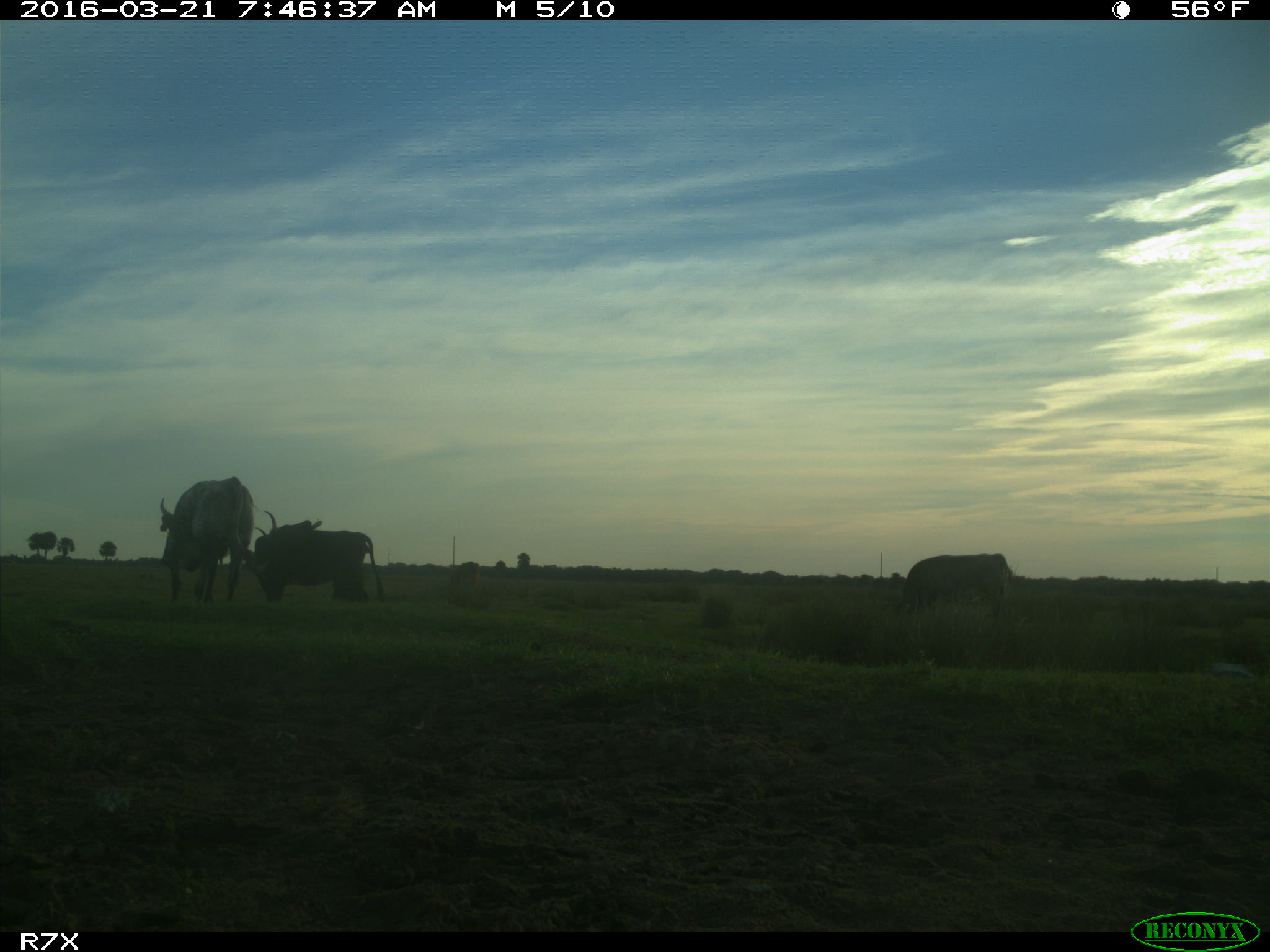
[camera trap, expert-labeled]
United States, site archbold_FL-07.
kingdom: Animalia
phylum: Chordata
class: Mammalia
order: Artiodactyla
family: Bovidae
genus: Bos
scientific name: Bos taurus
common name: domestic cow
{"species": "Bos taurus (domestic cow)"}